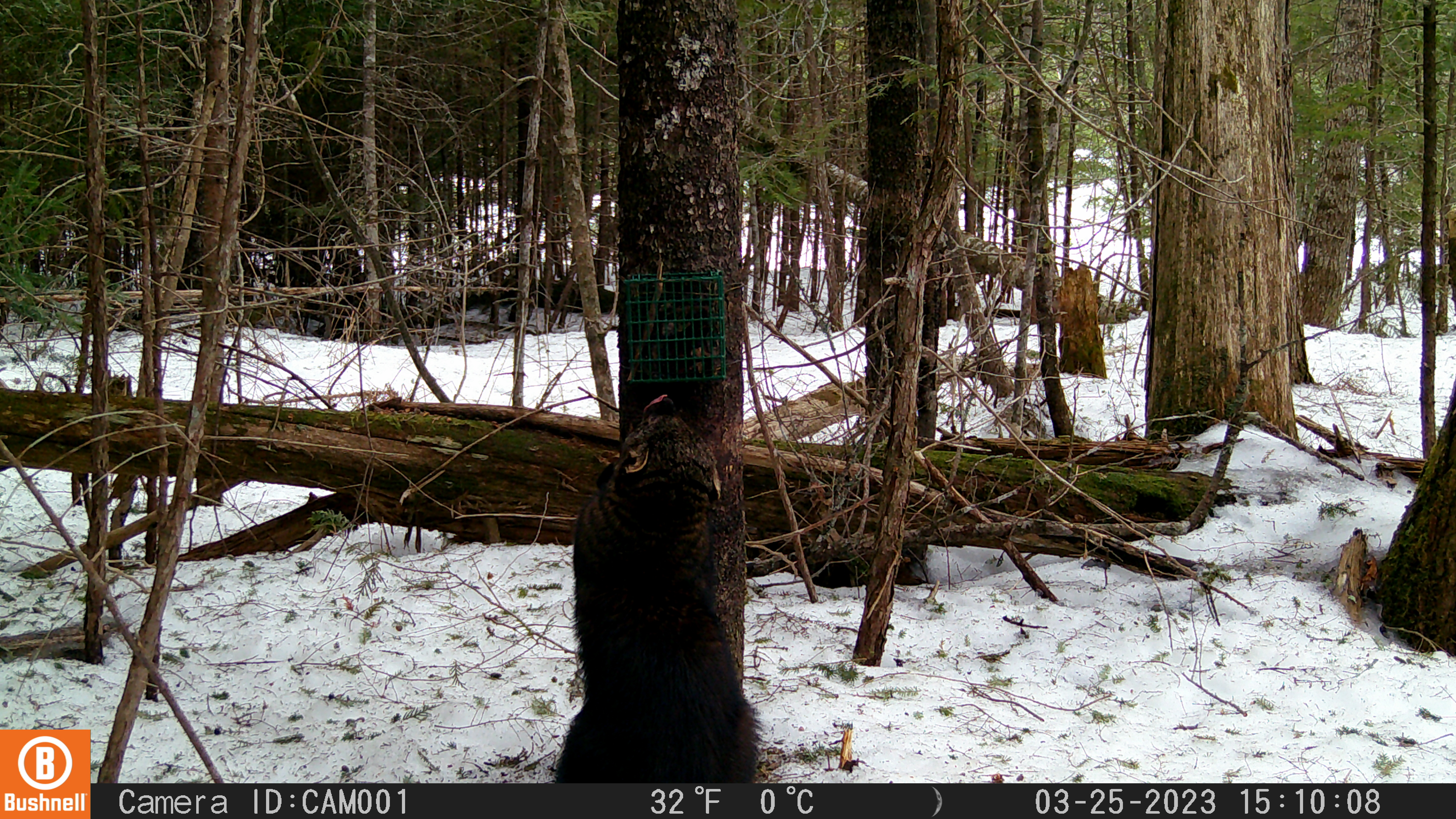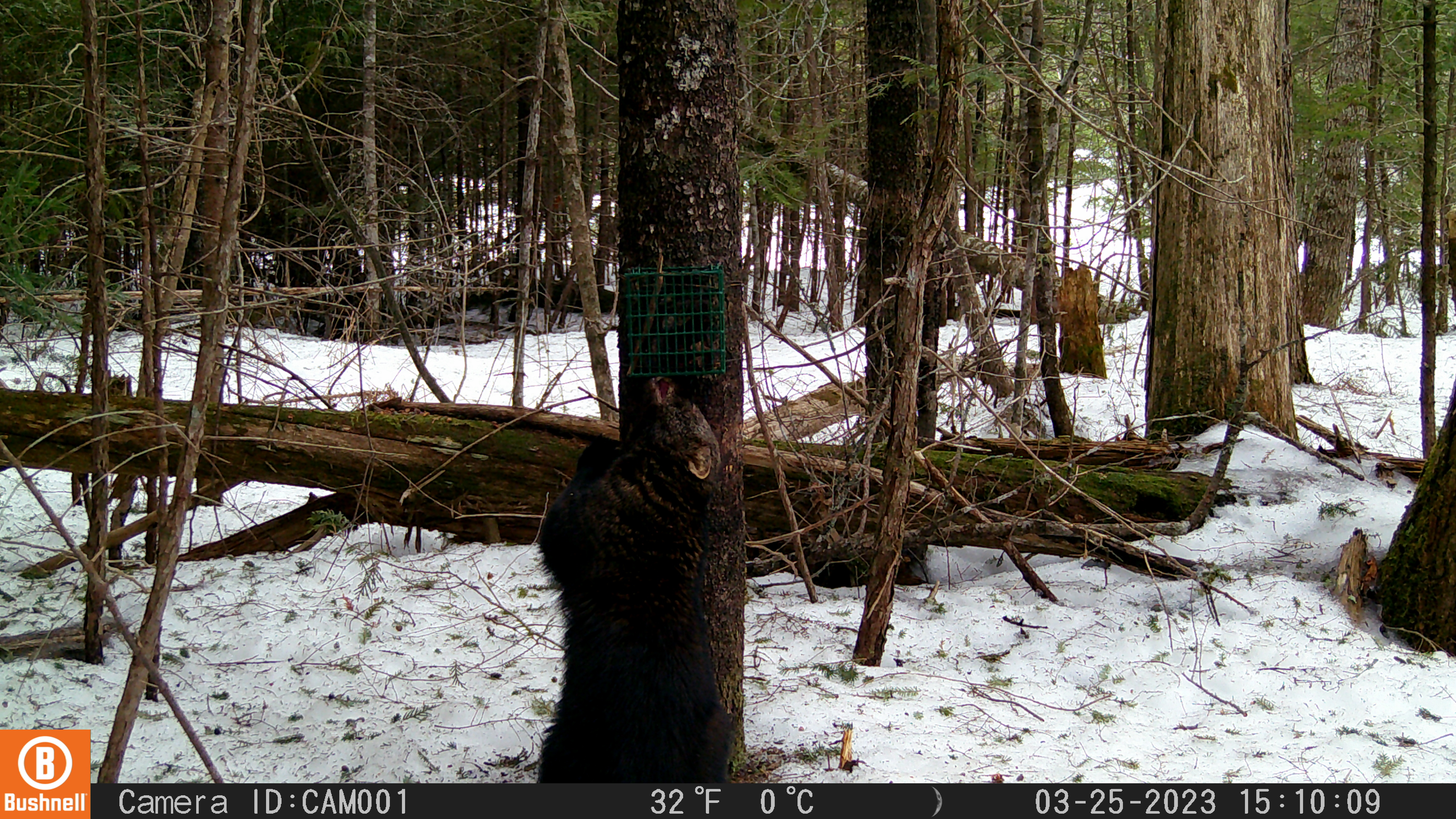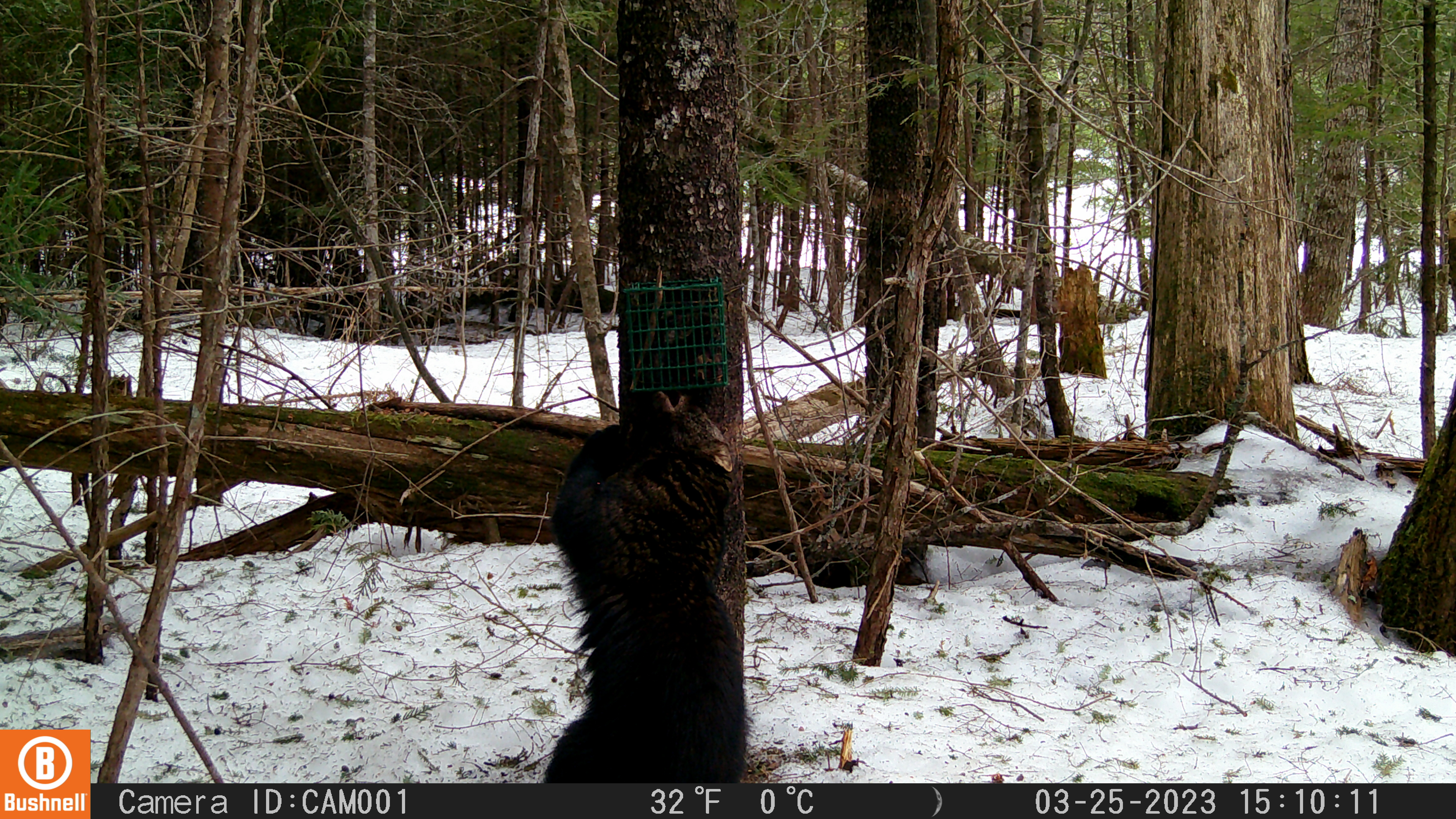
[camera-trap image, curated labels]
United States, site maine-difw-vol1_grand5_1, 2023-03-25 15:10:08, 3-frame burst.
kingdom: Animalia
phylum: Chordata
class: Mammalia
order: Carnivora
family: Mustelidae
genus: Pekania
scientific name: Pekania pennanti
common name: fisher